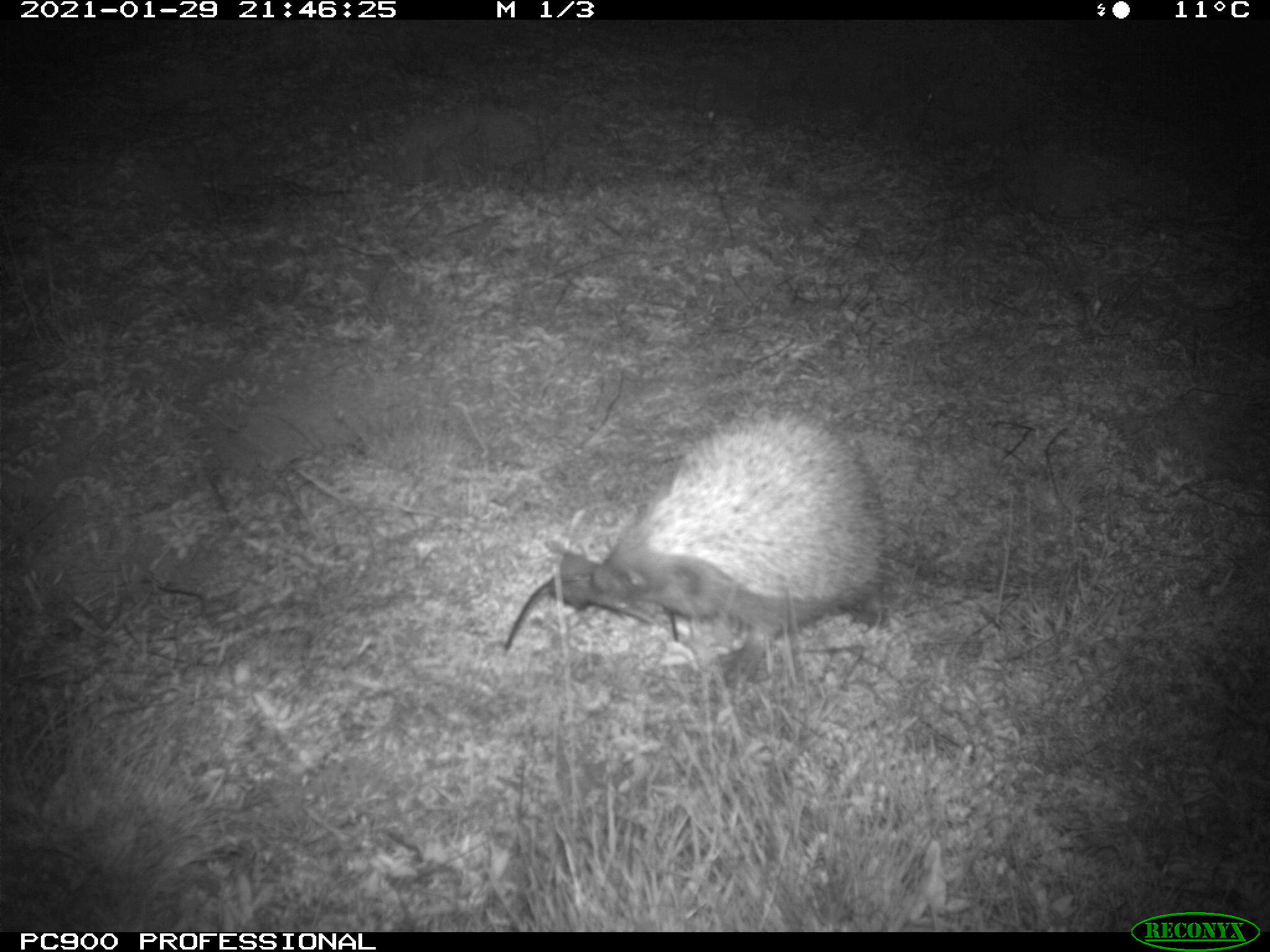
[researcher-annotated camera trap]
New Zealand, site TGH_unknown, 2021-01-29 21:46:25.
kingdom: Animalia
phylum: Chordata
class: Mammalia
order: Eulipotyphla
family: Erinaceidae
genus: Erinaceus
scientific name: Erinaceus europaeus europaeus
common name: european hedgehog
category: hedgehog